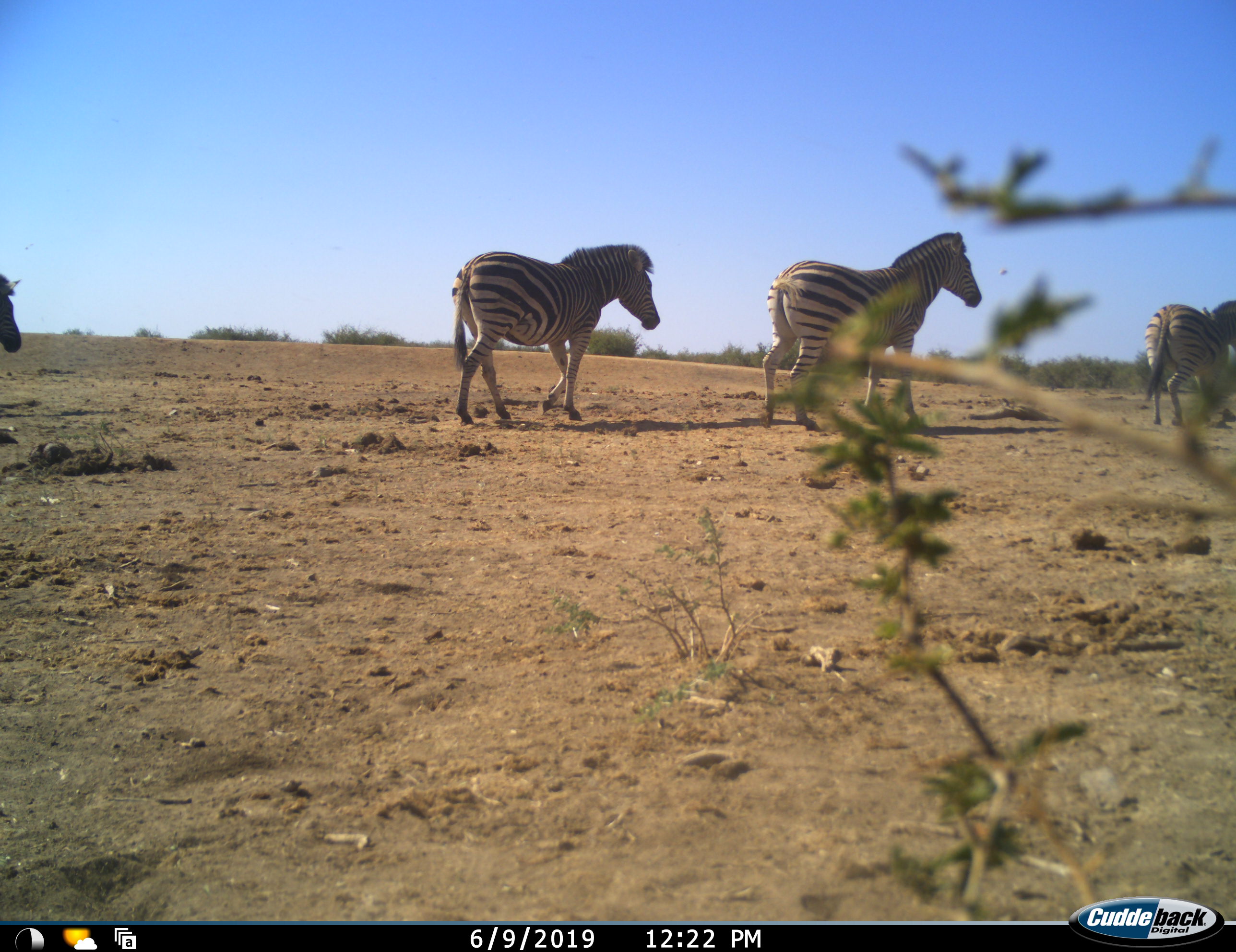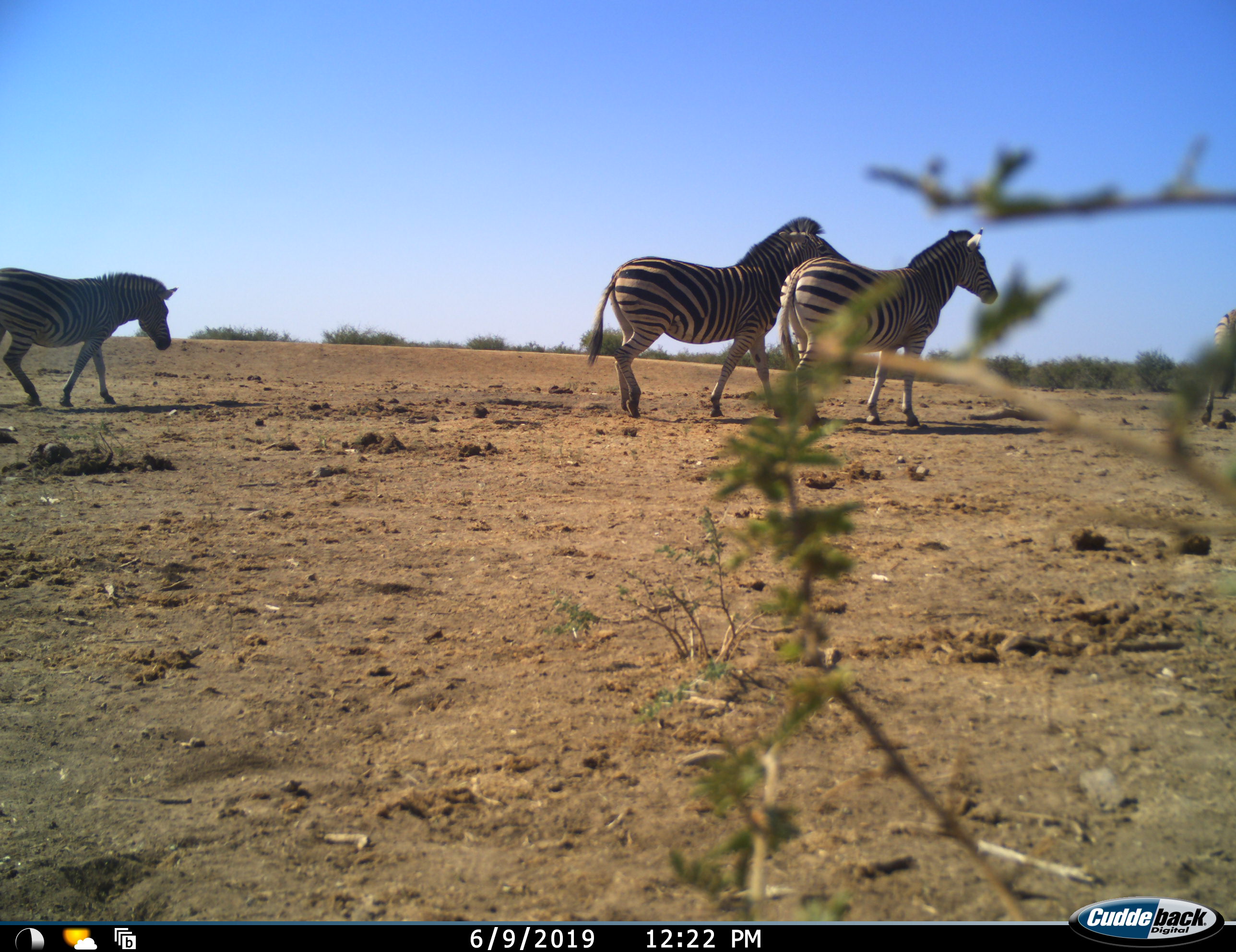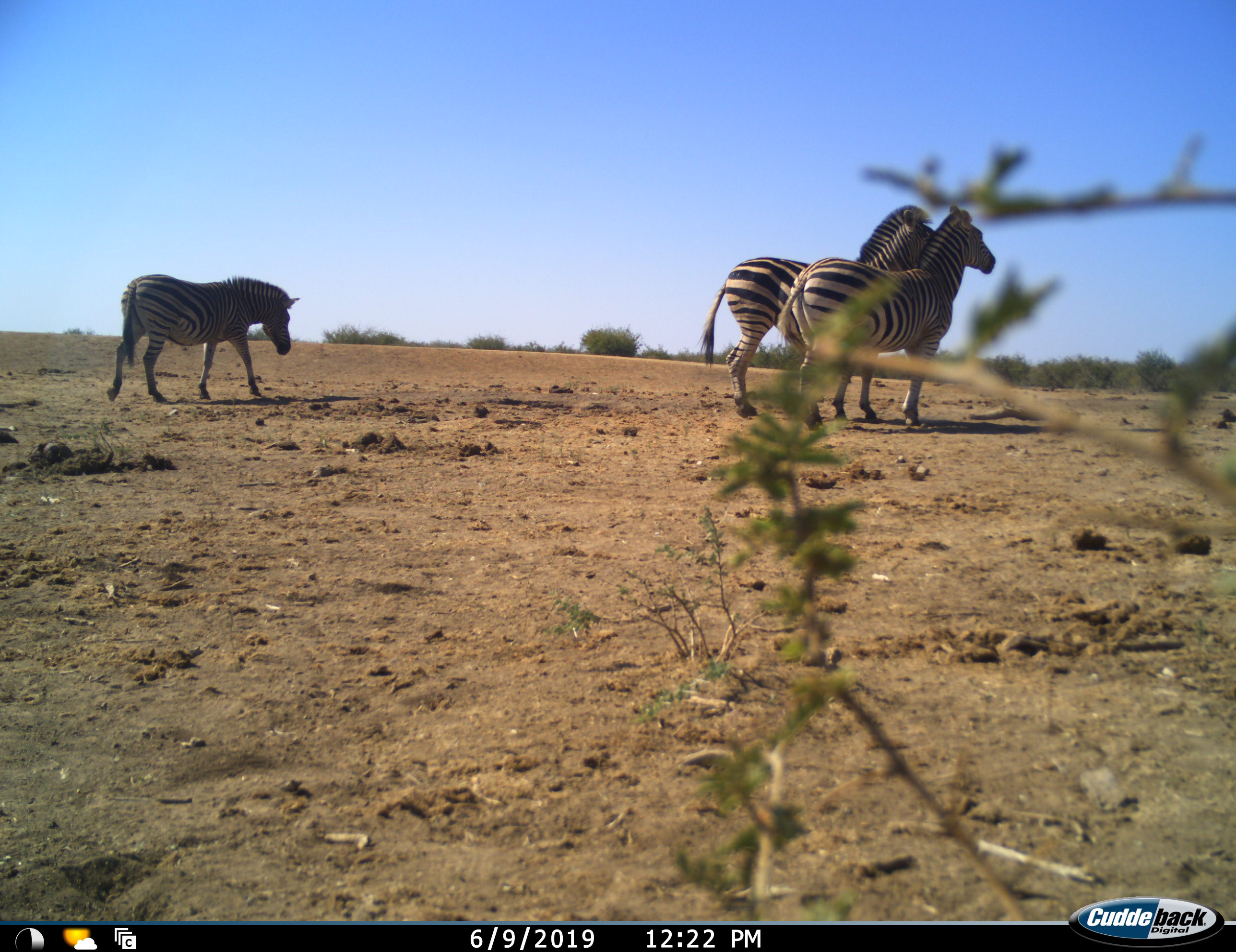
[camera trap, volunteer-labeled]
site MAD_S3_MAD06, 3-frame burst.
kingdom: Animalia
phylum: Chordata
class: Mammalia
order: Perissodactyla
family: Equidae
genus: Equus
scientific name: Equus quagga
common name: plains zebra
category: zebraplains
Zebraplains (plains zebra) (Equus quagga), count 4. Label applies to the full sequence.